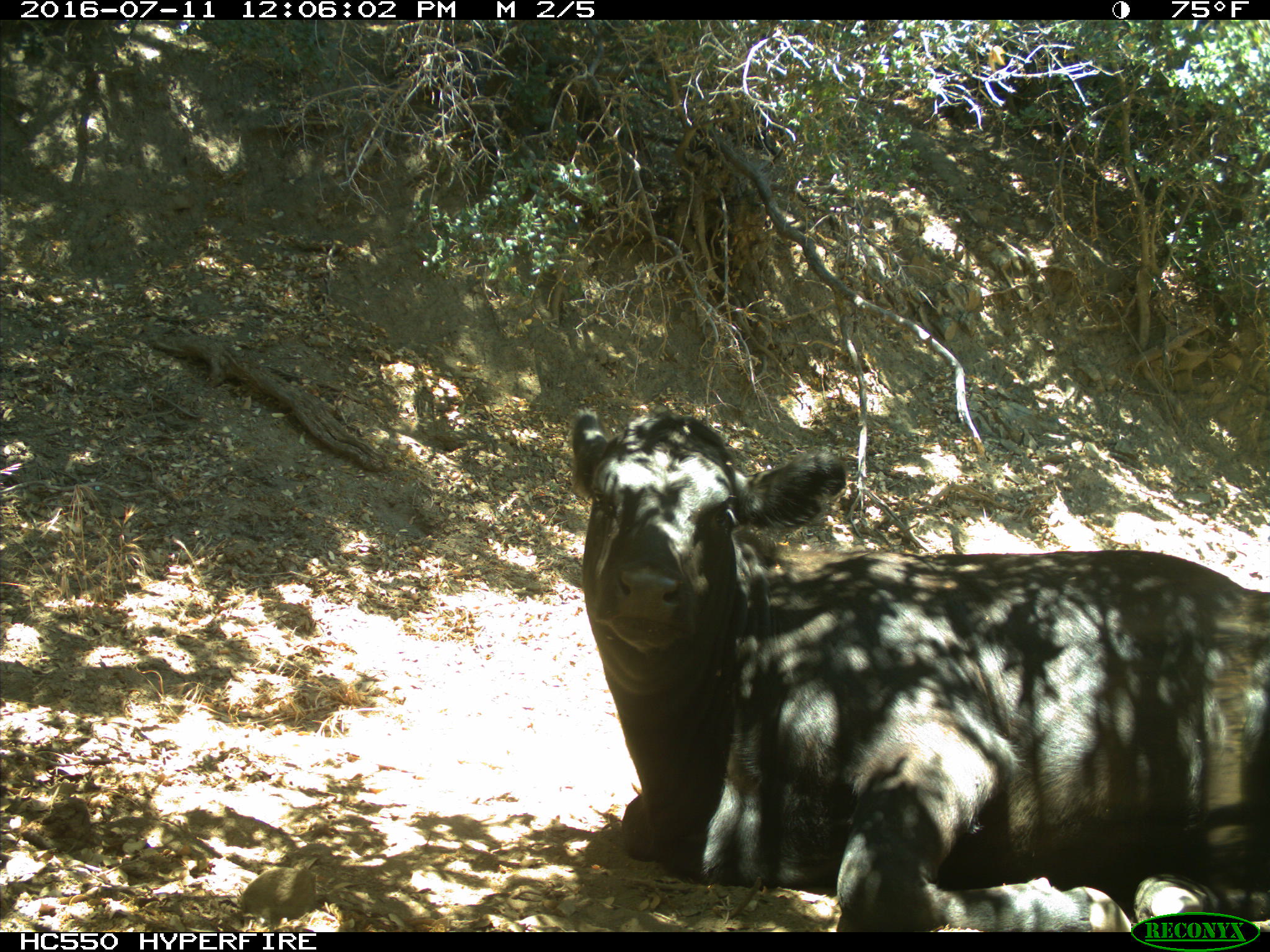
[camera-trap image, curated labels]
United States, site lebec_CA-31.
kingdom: Animalia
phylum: Chordata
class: Mammalia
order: Artiodactyla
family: Bovidae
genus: Bos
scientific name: Bos taurus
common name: domestic cow